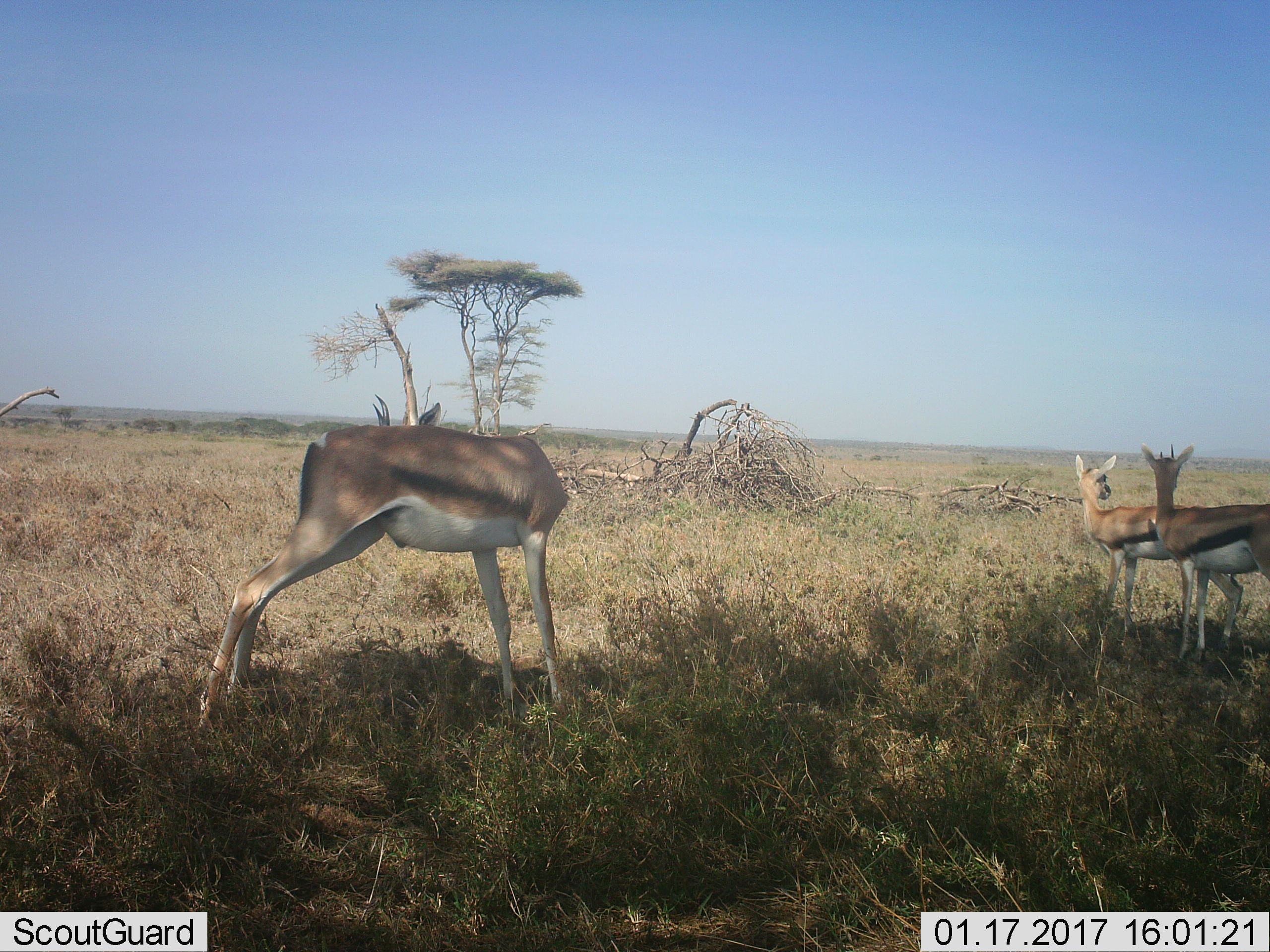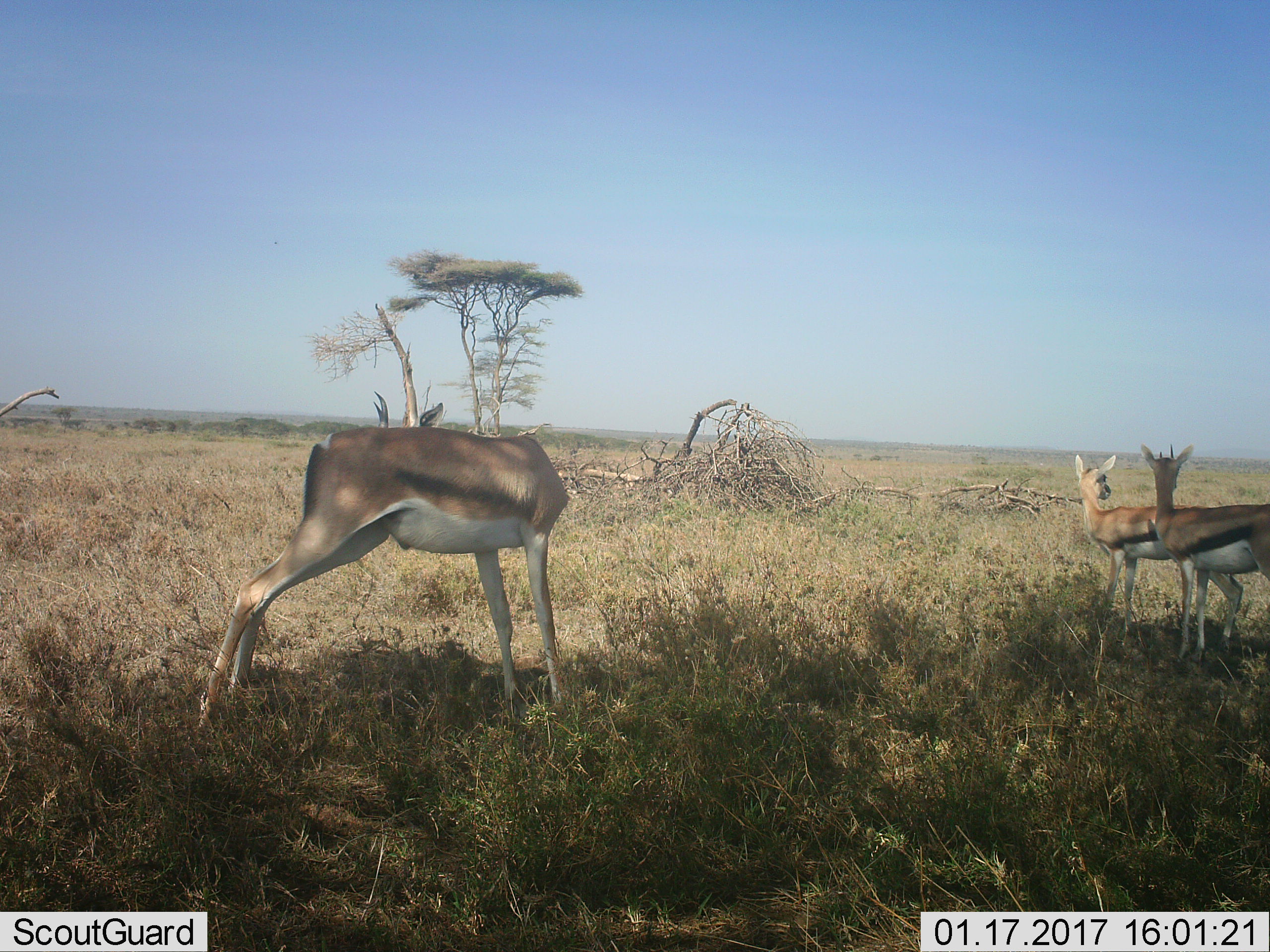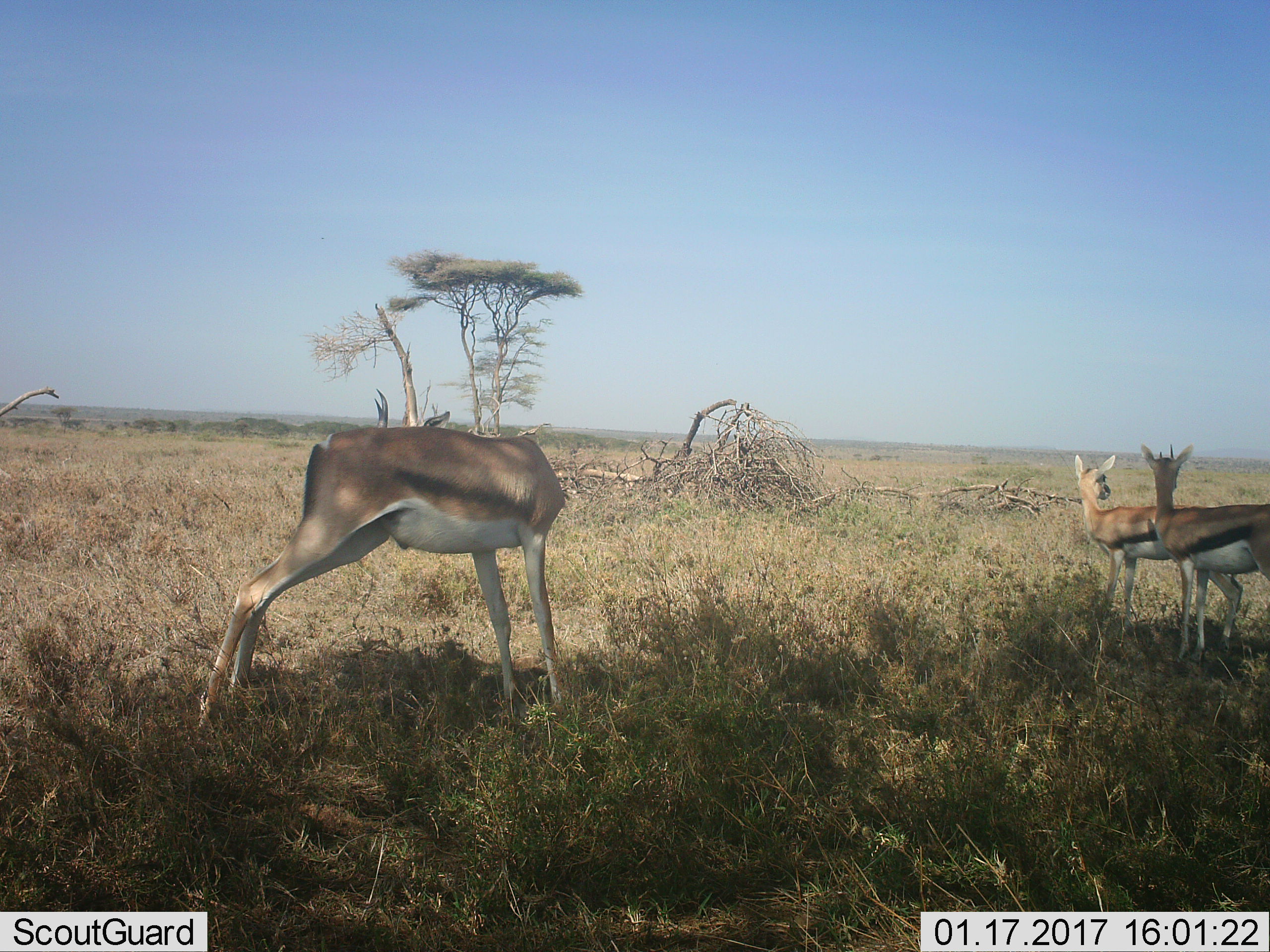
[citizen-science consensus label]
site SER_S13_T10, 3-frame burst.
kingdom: Animalia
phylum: Chordata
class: Mammalia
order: Artiodactyla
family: Bovidae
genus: Eudorcas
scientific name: Eudorcas thomsonii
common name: thomson's gazelle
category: gazellethomsons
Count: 3.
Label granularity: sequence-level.